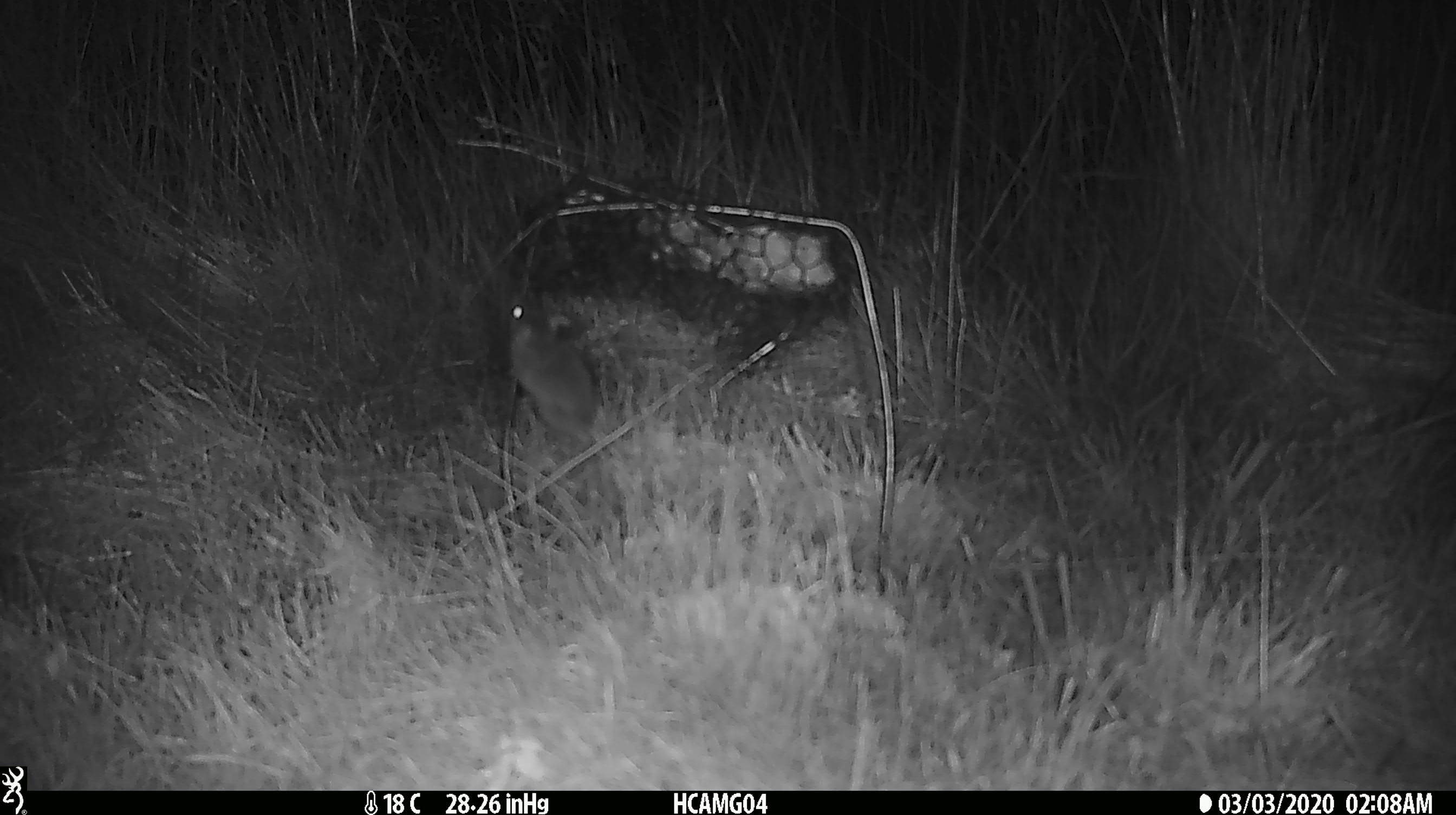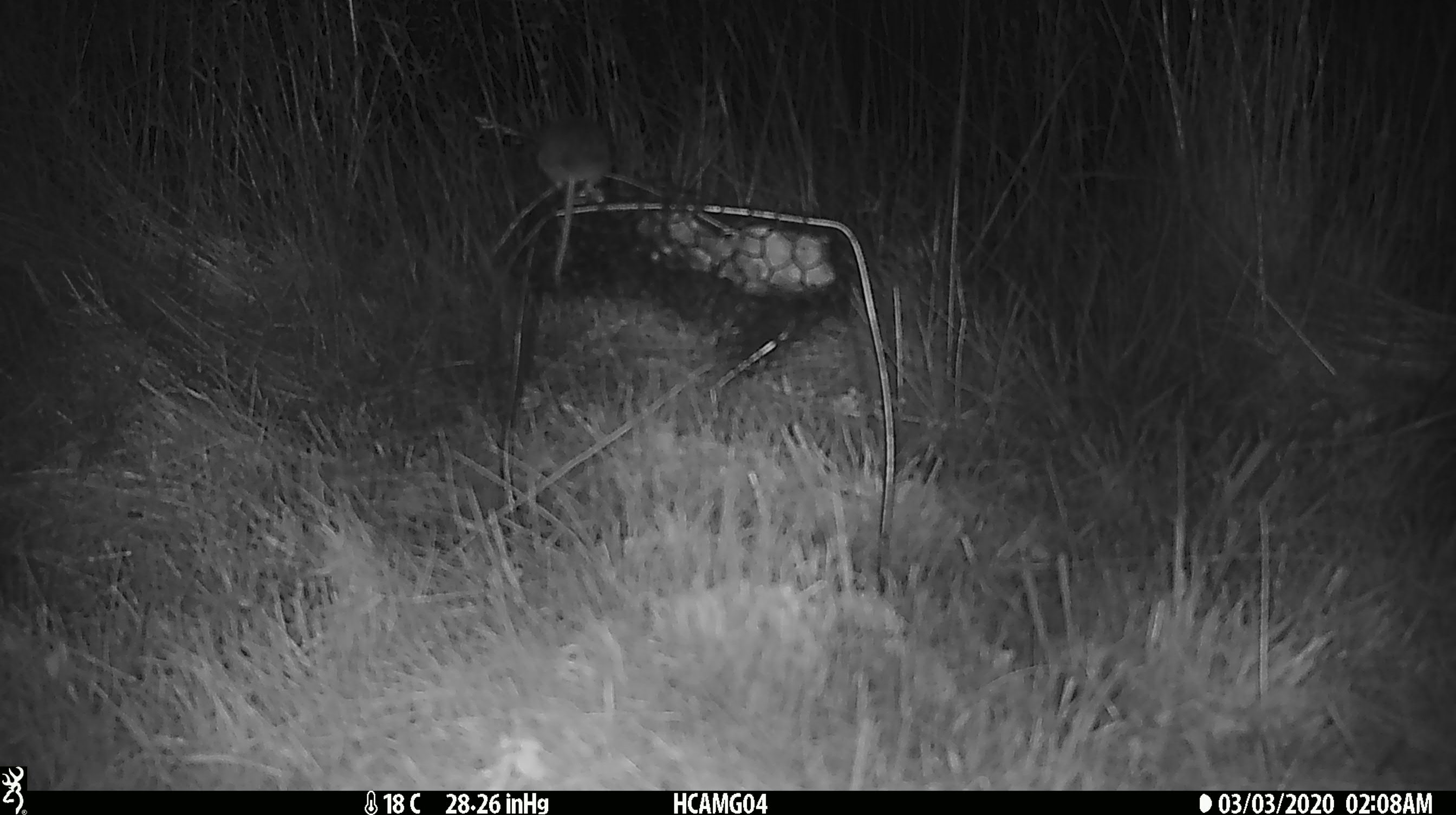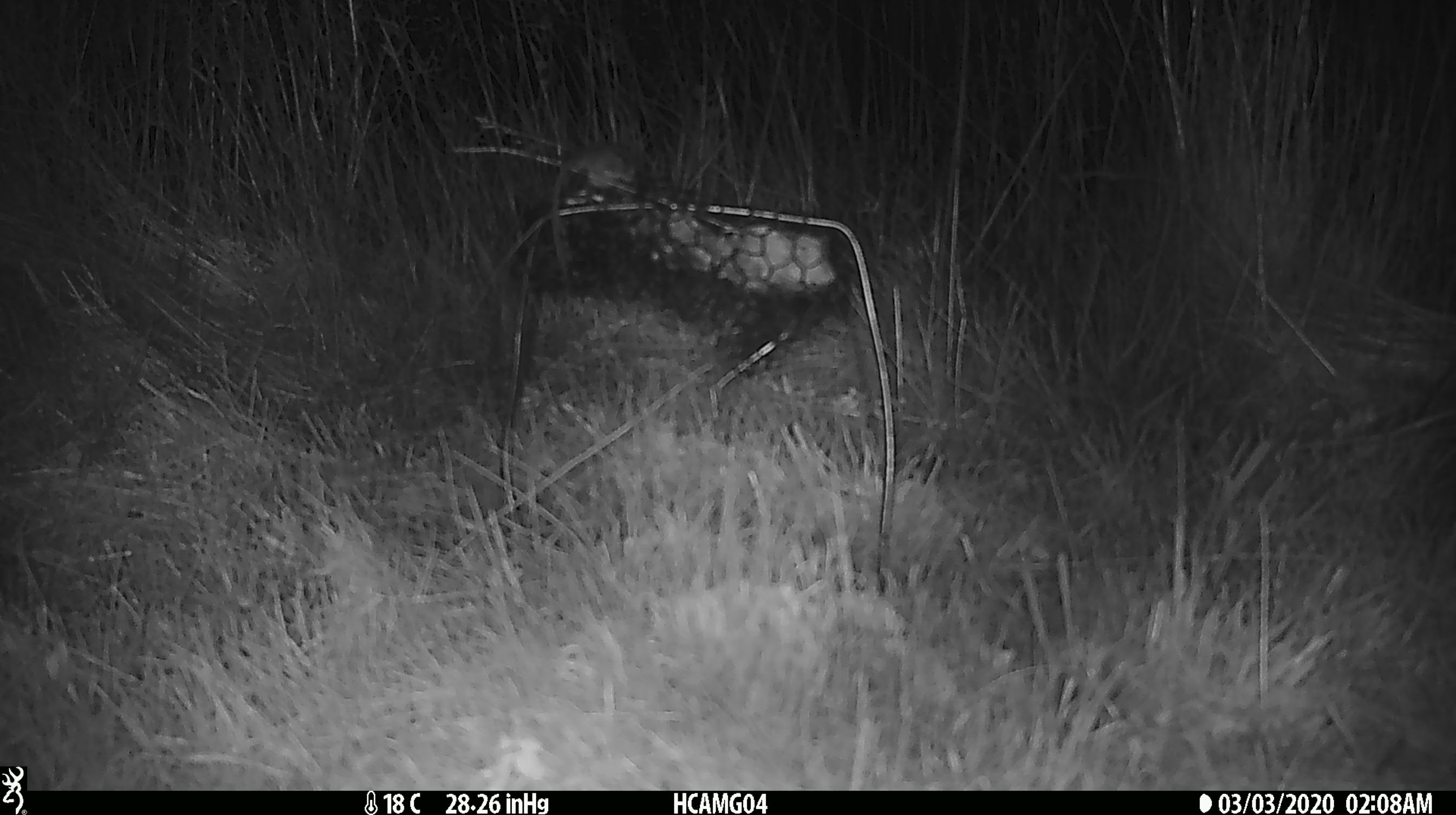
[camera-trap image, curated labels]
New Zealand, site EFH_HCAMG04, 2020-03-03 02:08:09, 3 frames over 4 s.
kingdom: Animalia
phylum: Chordata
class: Mammalia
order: Rodentia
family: Muridae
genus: Mus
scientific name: Mus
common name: mouse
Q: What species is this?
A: Mouse (Mus).